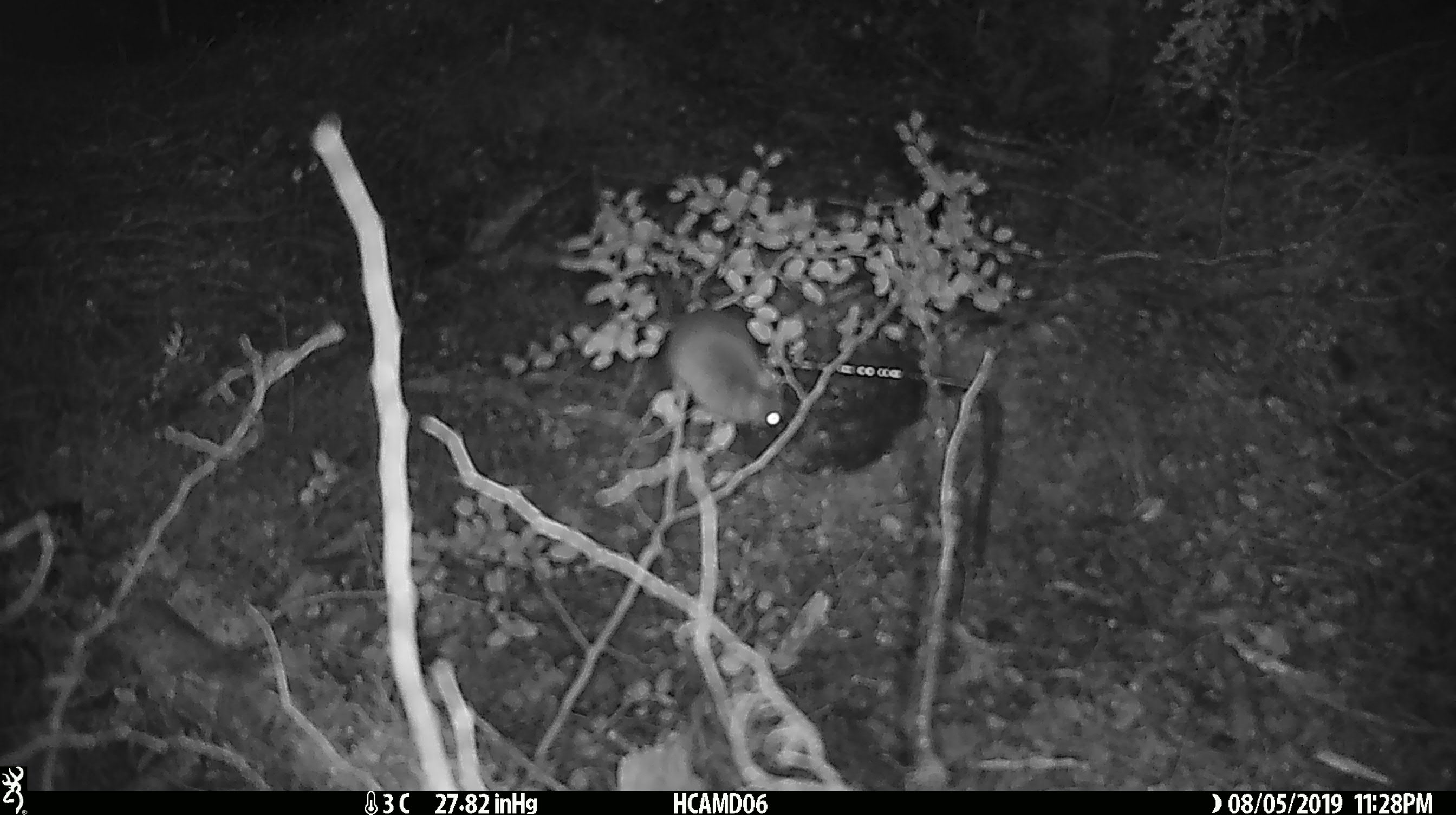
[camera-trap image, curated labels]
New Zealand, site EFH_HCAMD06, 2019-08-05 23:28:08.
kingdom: Animalia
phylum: Chordata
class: Mammalia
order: Rodentia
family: Muridae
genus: Mus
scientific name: Mus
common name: mouse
Mouse (Mus).